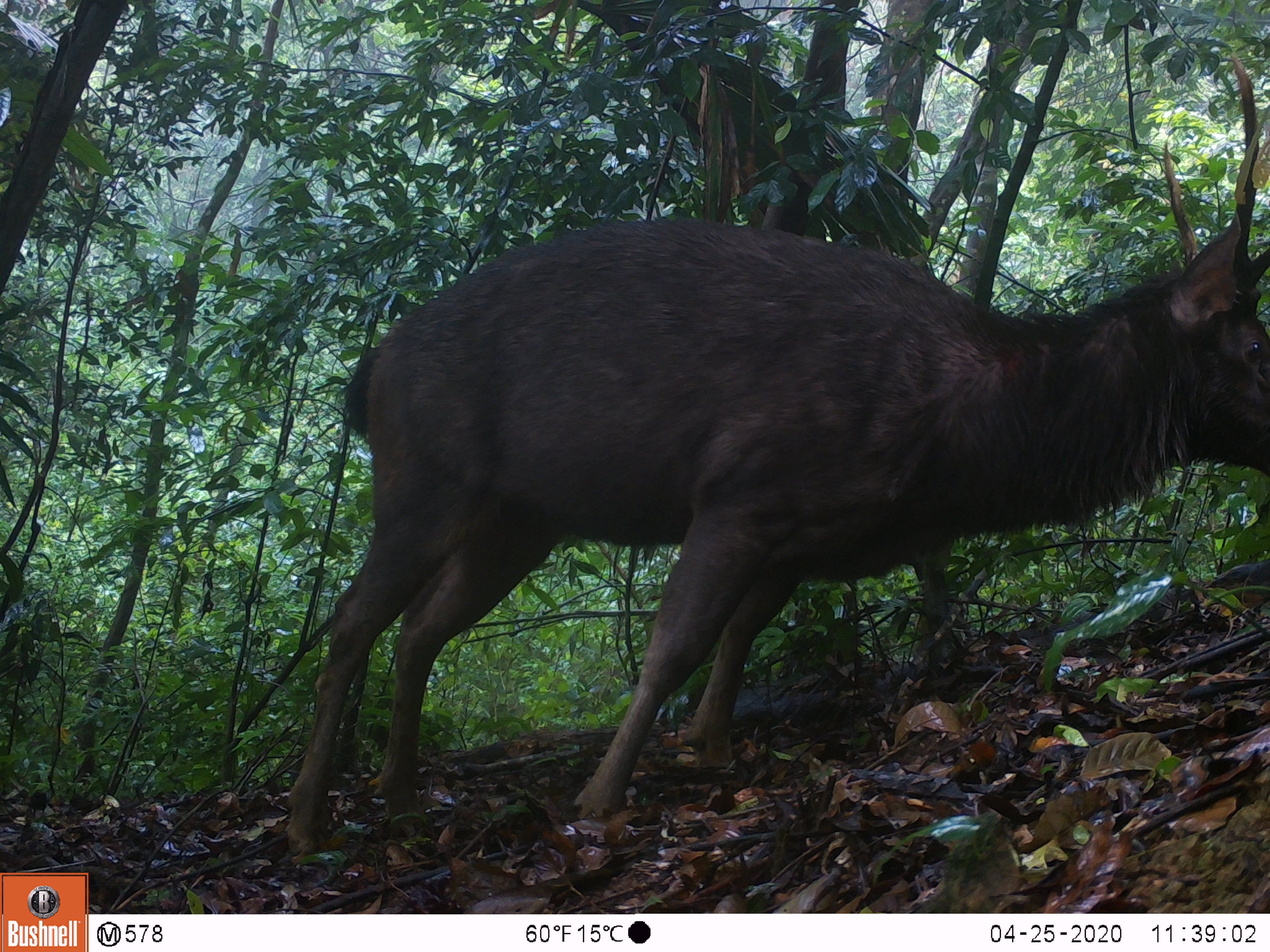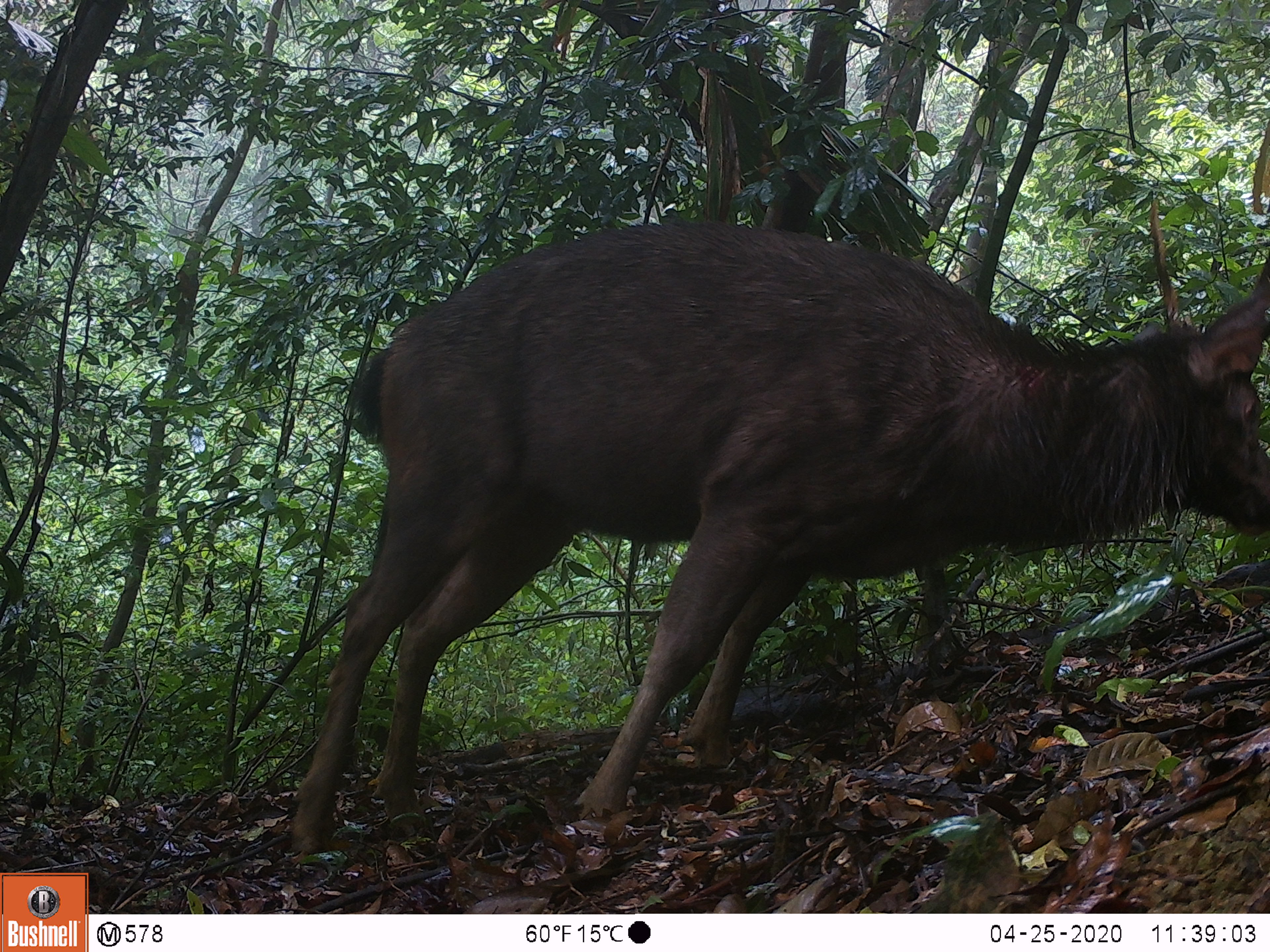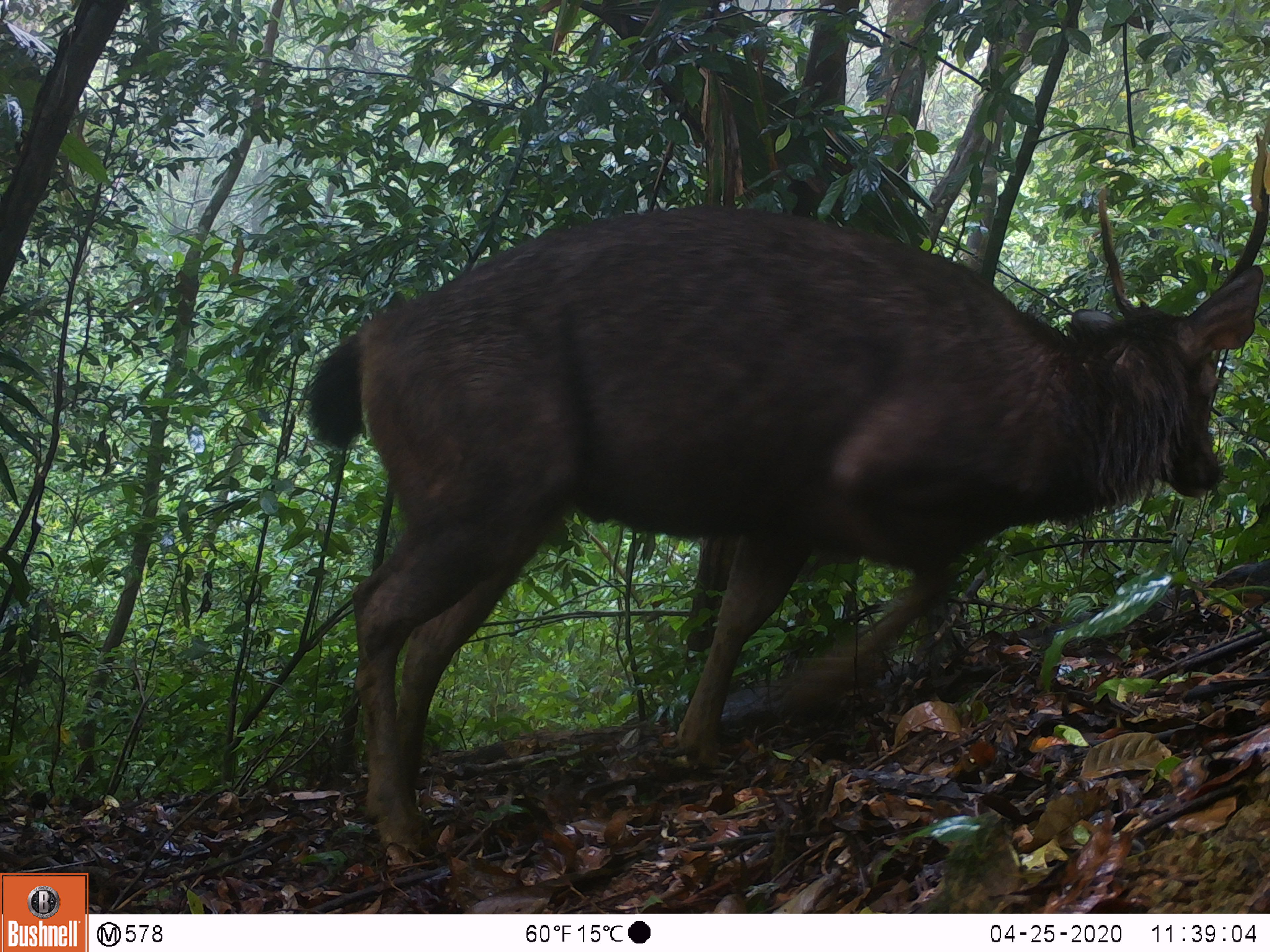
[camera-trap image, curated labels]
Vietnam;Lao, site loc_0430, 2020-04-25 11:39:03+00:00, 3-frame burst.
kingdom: Animalia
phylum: Chordata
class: Mammalia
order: Artiodactyla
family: Cervidae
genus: Rusa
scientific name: Rusa unicolor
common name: sambar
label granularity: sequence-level